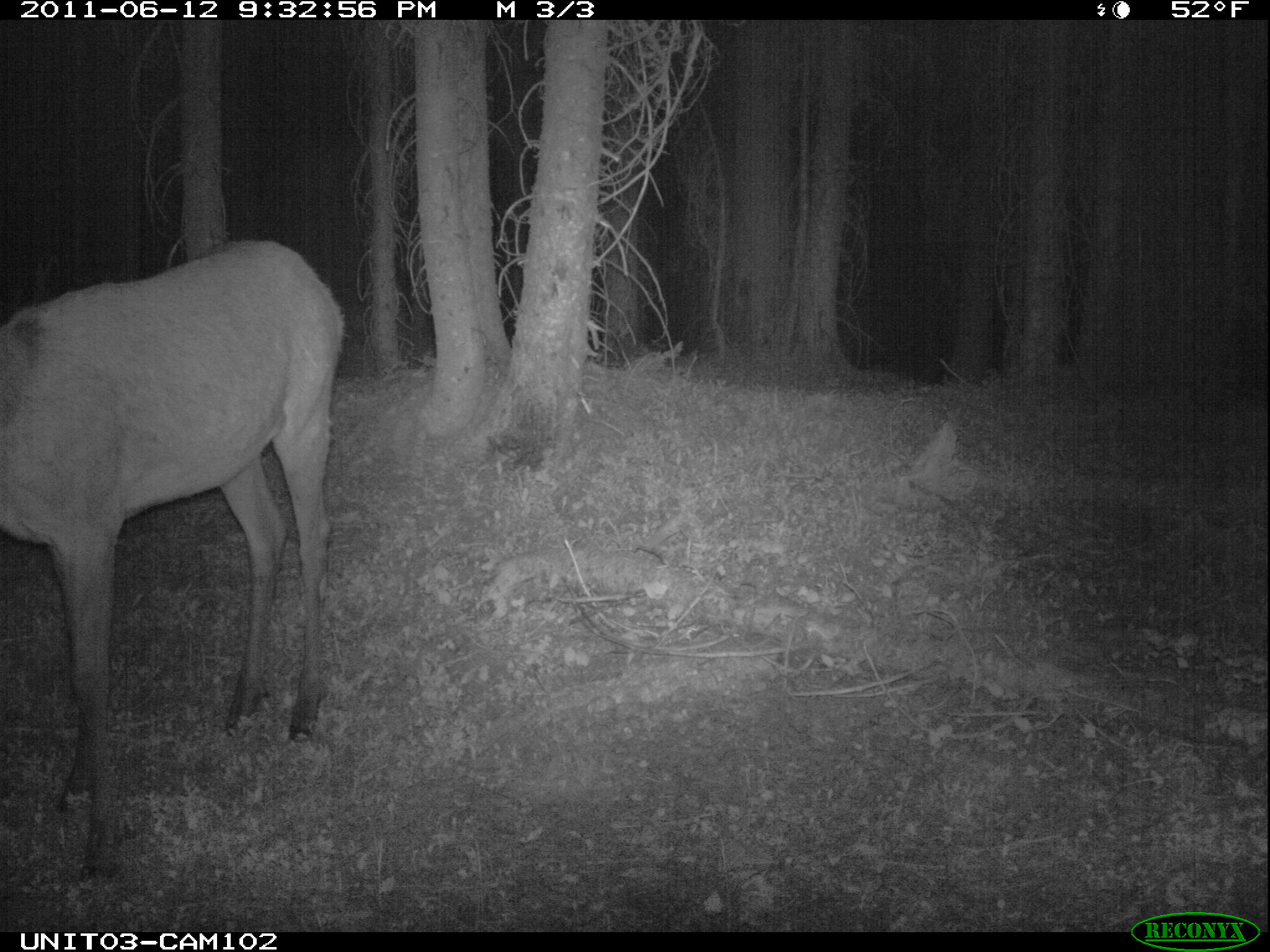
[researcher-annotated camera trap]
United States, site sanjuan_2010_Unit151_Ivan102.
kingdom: Animalia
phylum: Chordata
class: Mammalia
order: Artiodactyla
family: Cervidae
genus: Cervus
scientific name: Cervus elaphus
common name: red deer